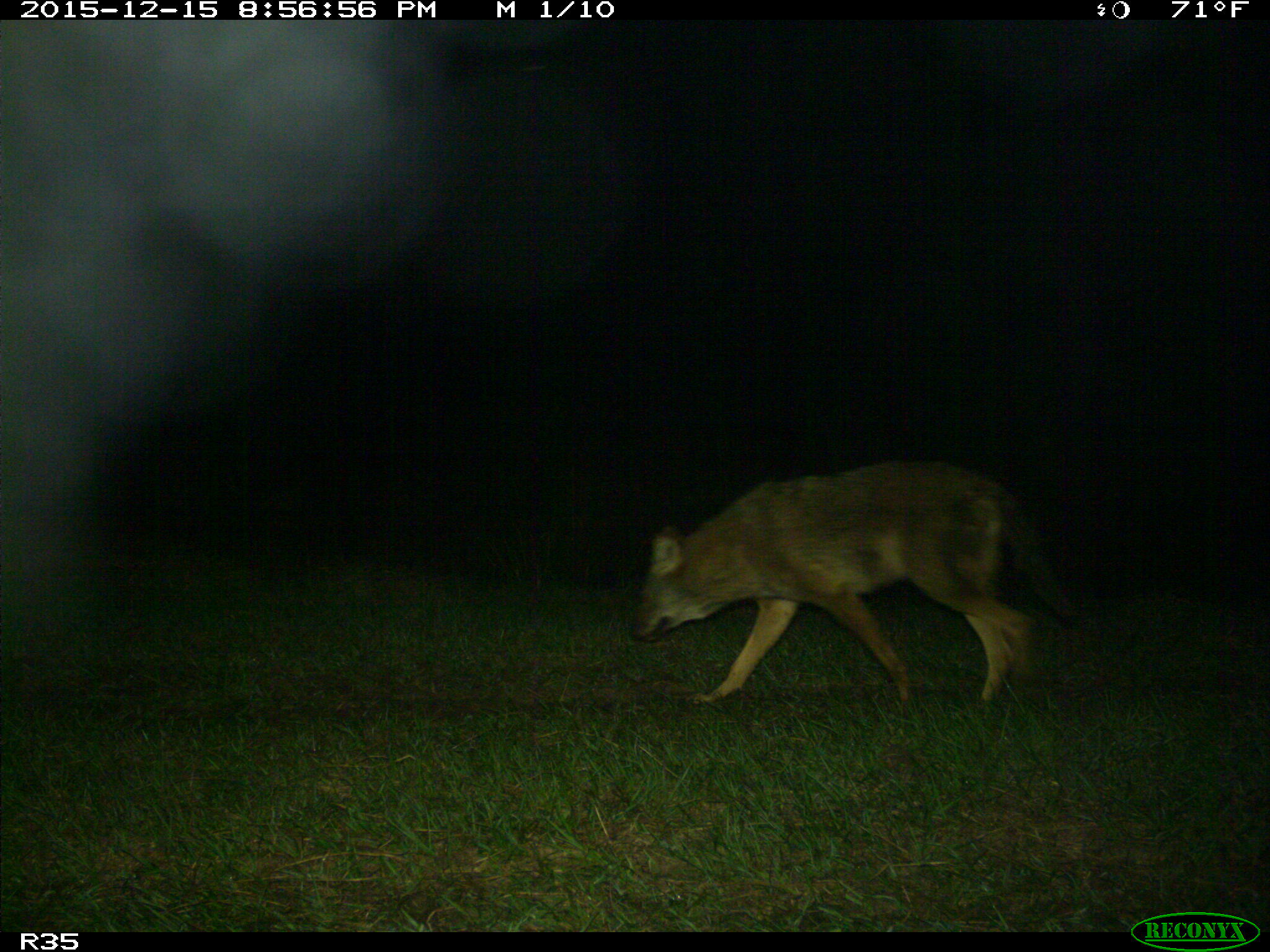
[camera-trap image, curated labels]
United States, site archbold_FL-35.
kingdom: Animalia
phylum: Chordata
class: Mammalia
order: Carnivora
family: Canidae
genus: Canis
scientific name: Canis latrans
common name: coyote